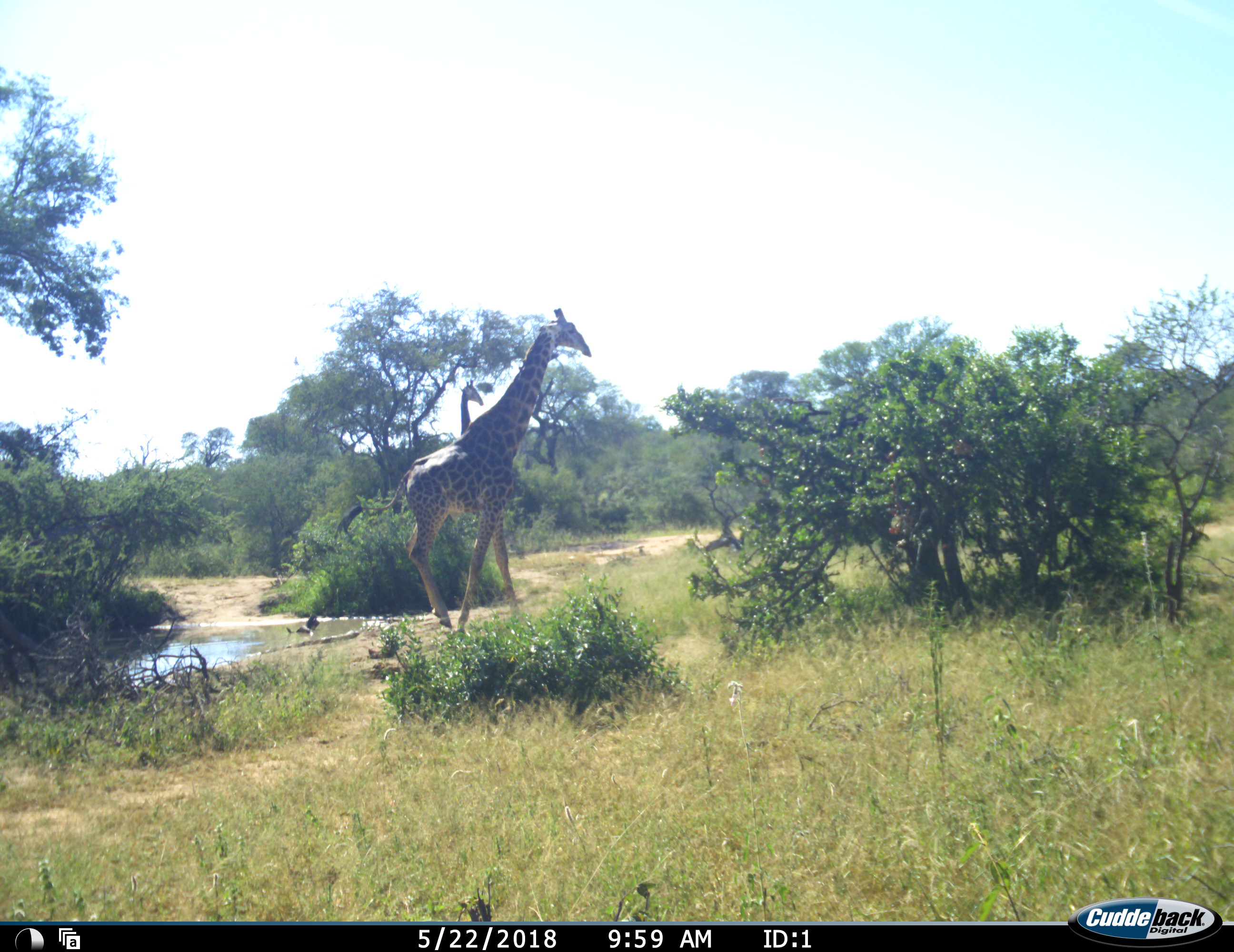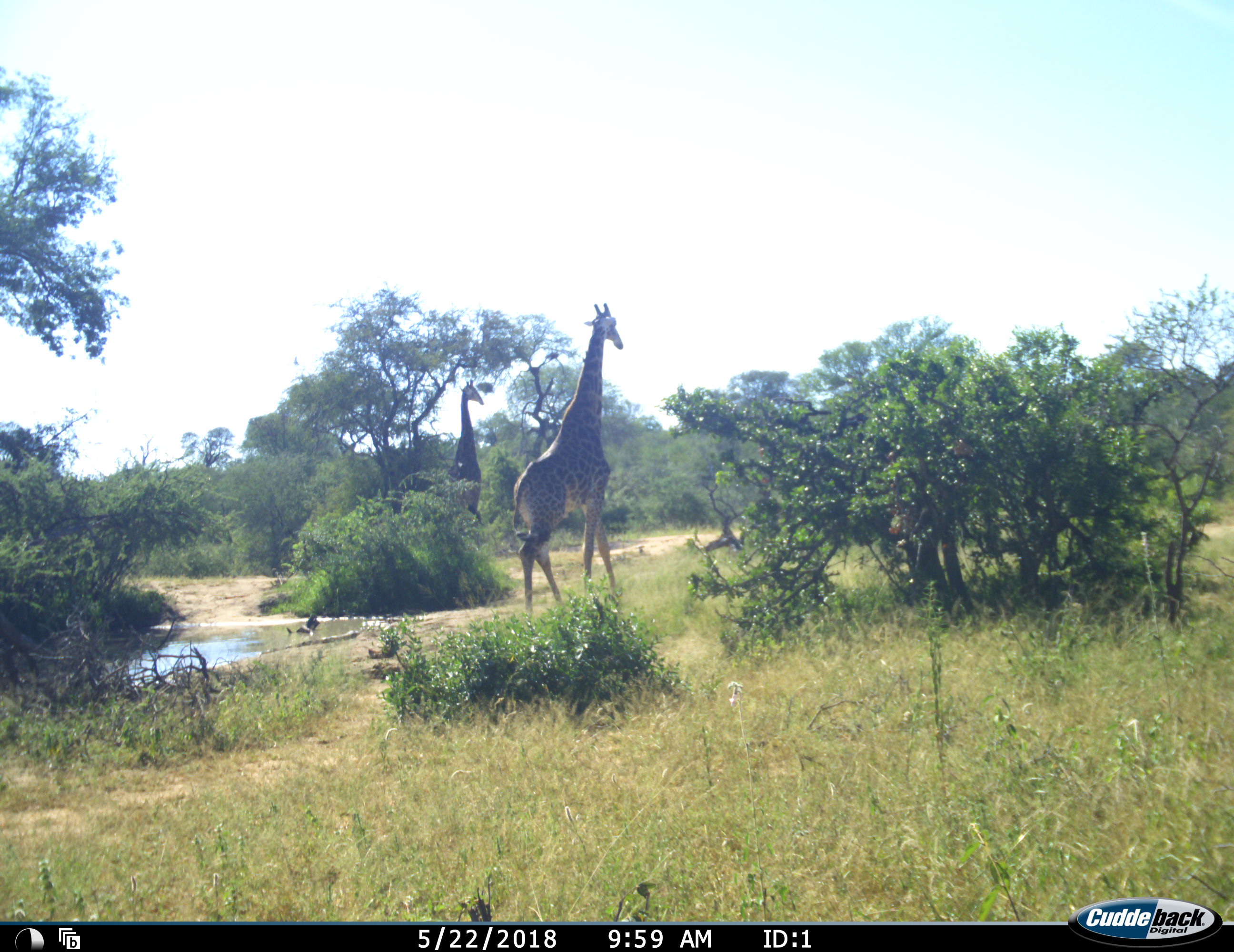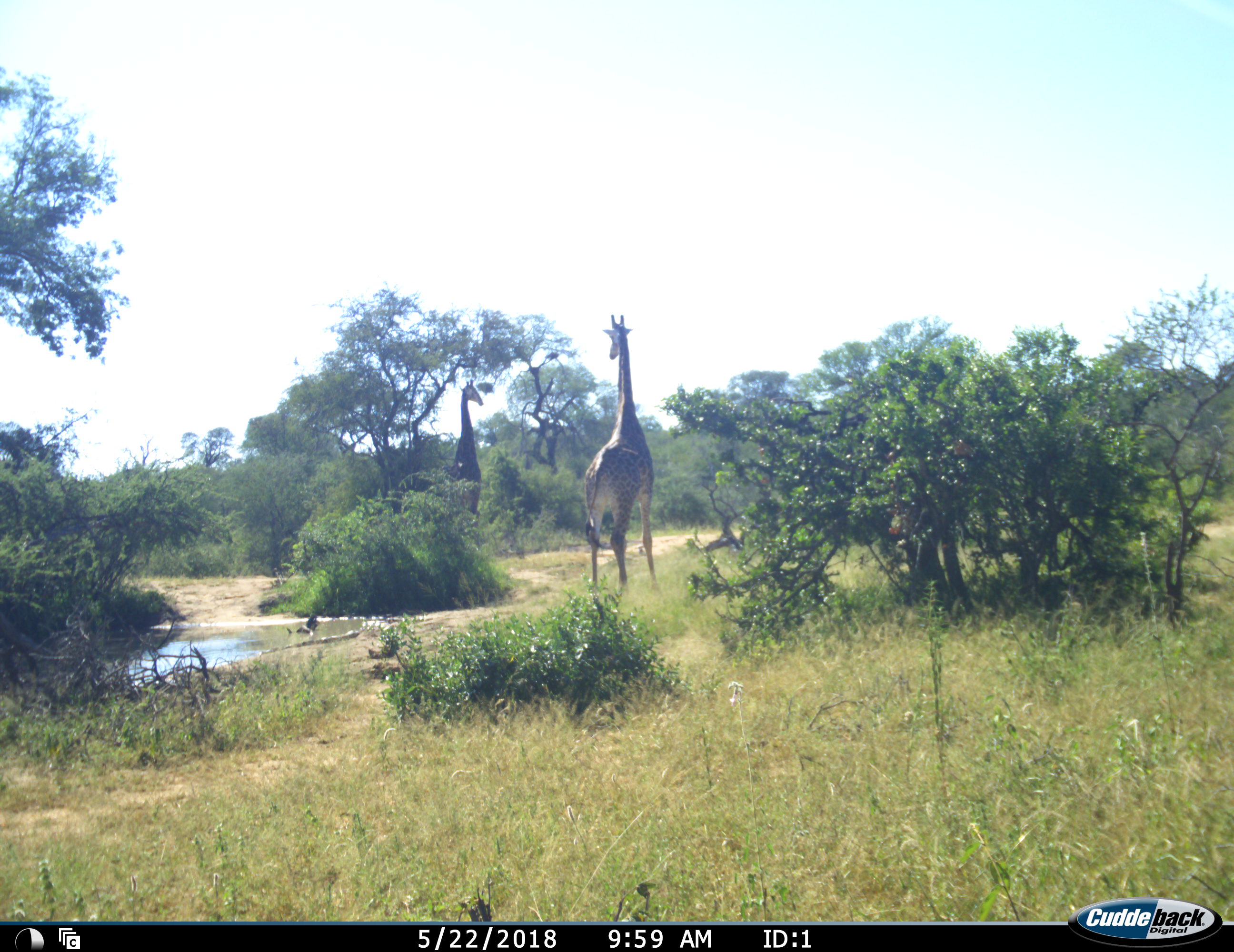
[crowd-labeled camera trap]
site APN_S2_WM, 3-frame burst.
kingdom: Animalia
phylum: Chordata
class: Mammalia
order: Artiodactyla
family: Giraffidae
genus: Giraffa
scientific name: Giraffa camelopardalis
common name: giraffe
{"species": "giraffe (Giraffa camelopardalis)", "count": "2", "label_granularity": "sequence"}